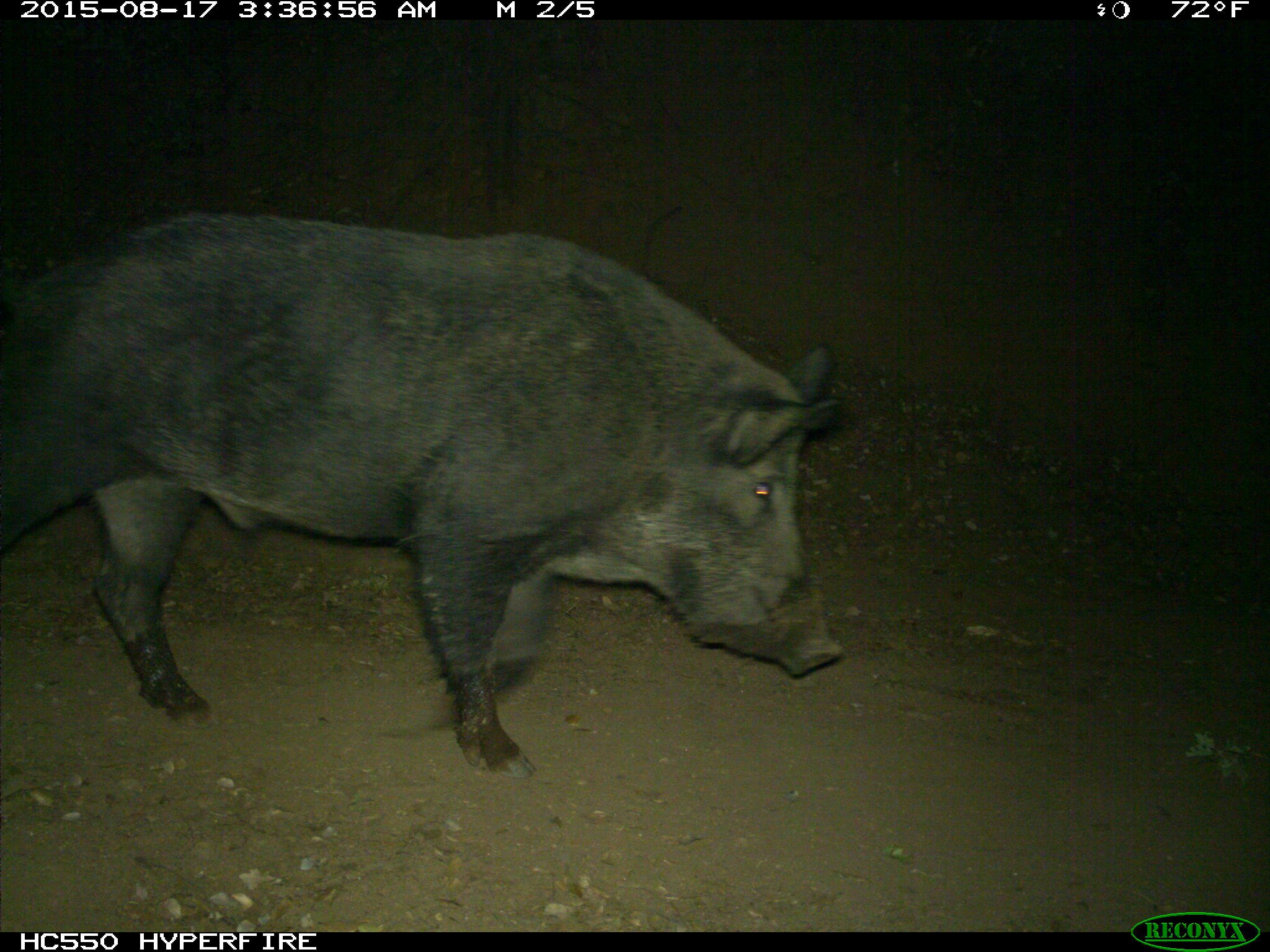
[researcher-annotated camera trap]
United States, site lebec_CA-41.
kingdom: Animalia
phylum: Chordata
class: Mammalia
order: Artiodactyla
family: Suidae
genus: Sus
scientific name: Sus scrofa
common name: wild boar